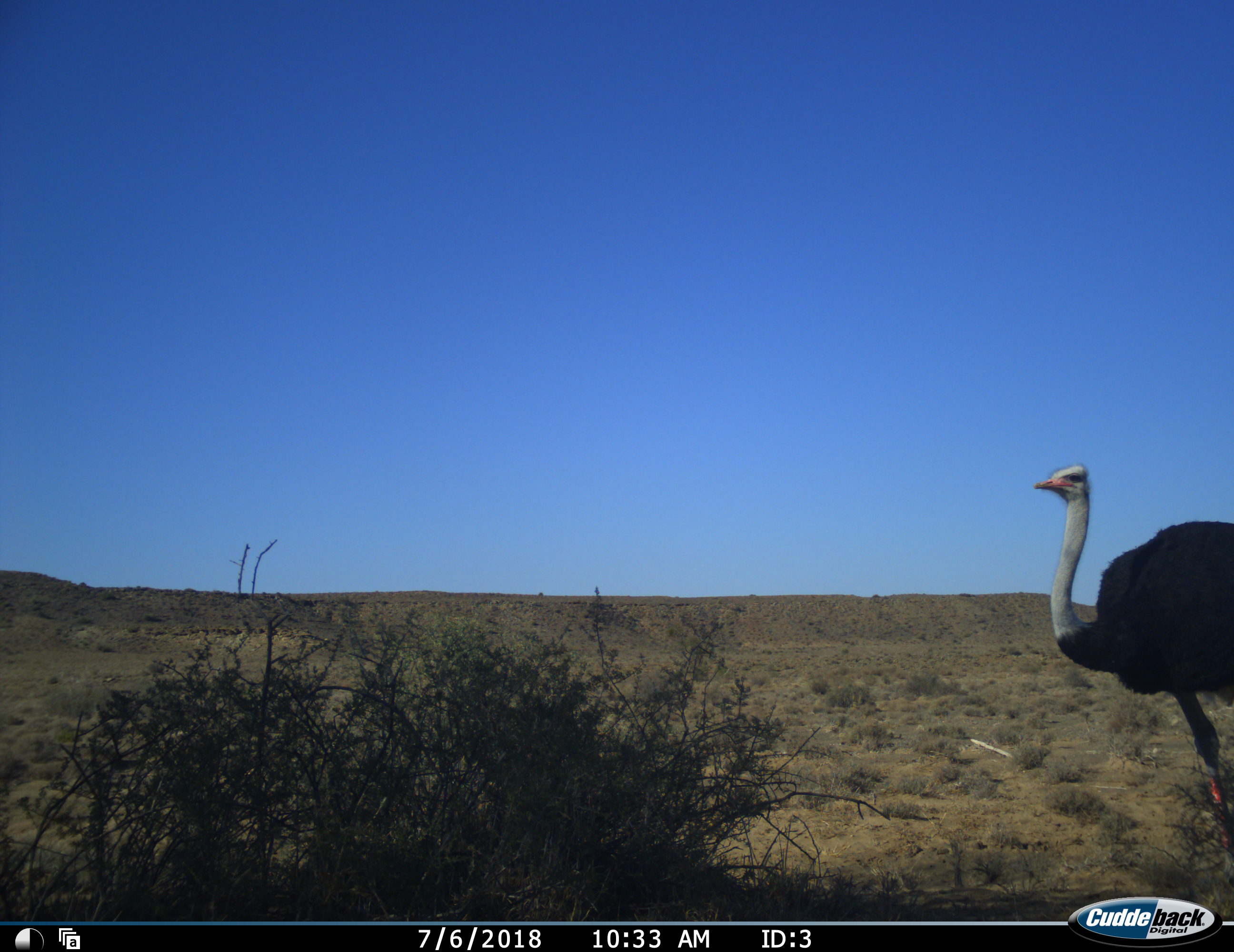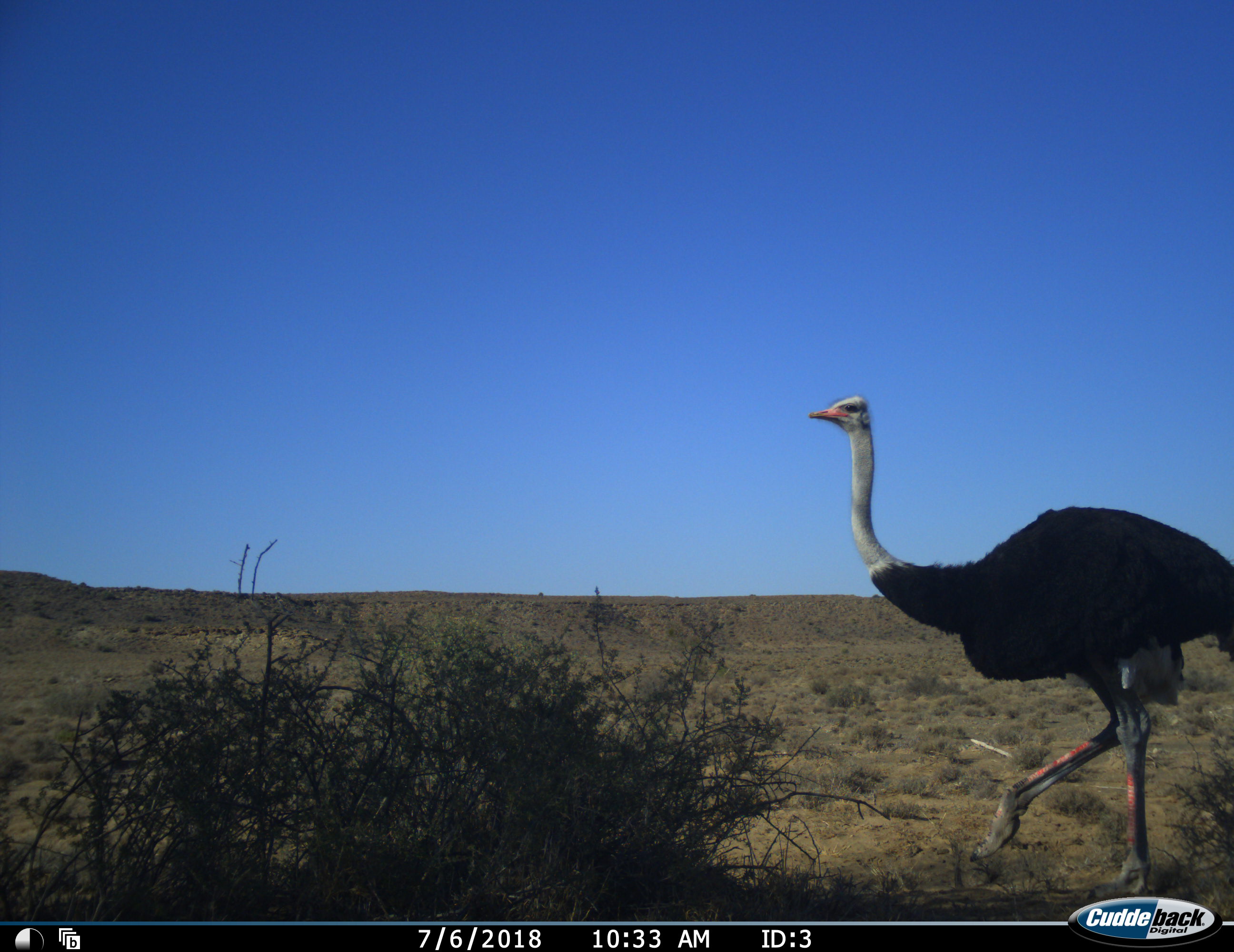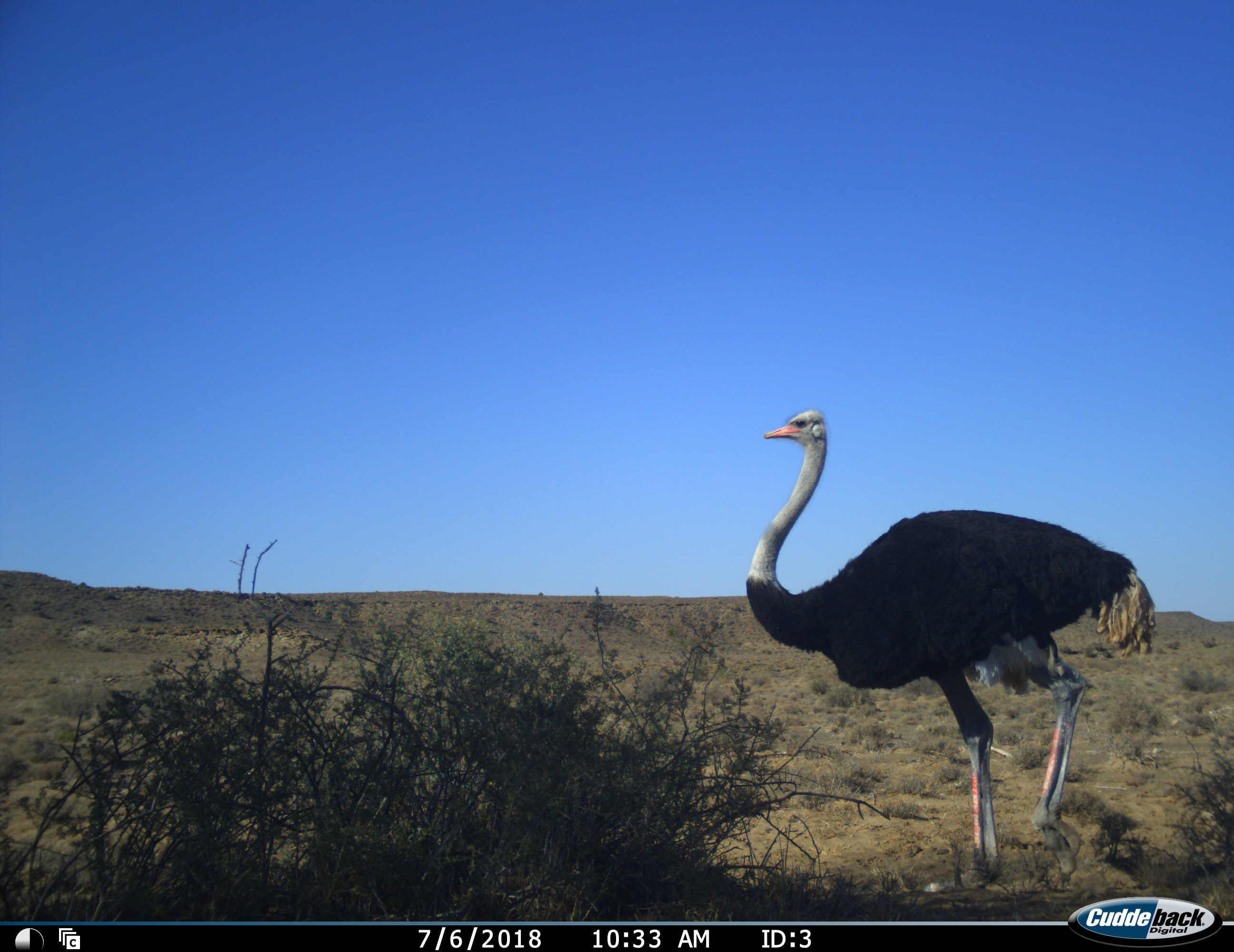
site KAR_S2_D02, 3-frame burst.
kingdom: Animalia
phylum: Chordata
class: Aves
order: Struthioniformes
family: Struthionidae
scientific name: Struthionidae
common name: ostrich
Ostrich (Struthionidae), count 1. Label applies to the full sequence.